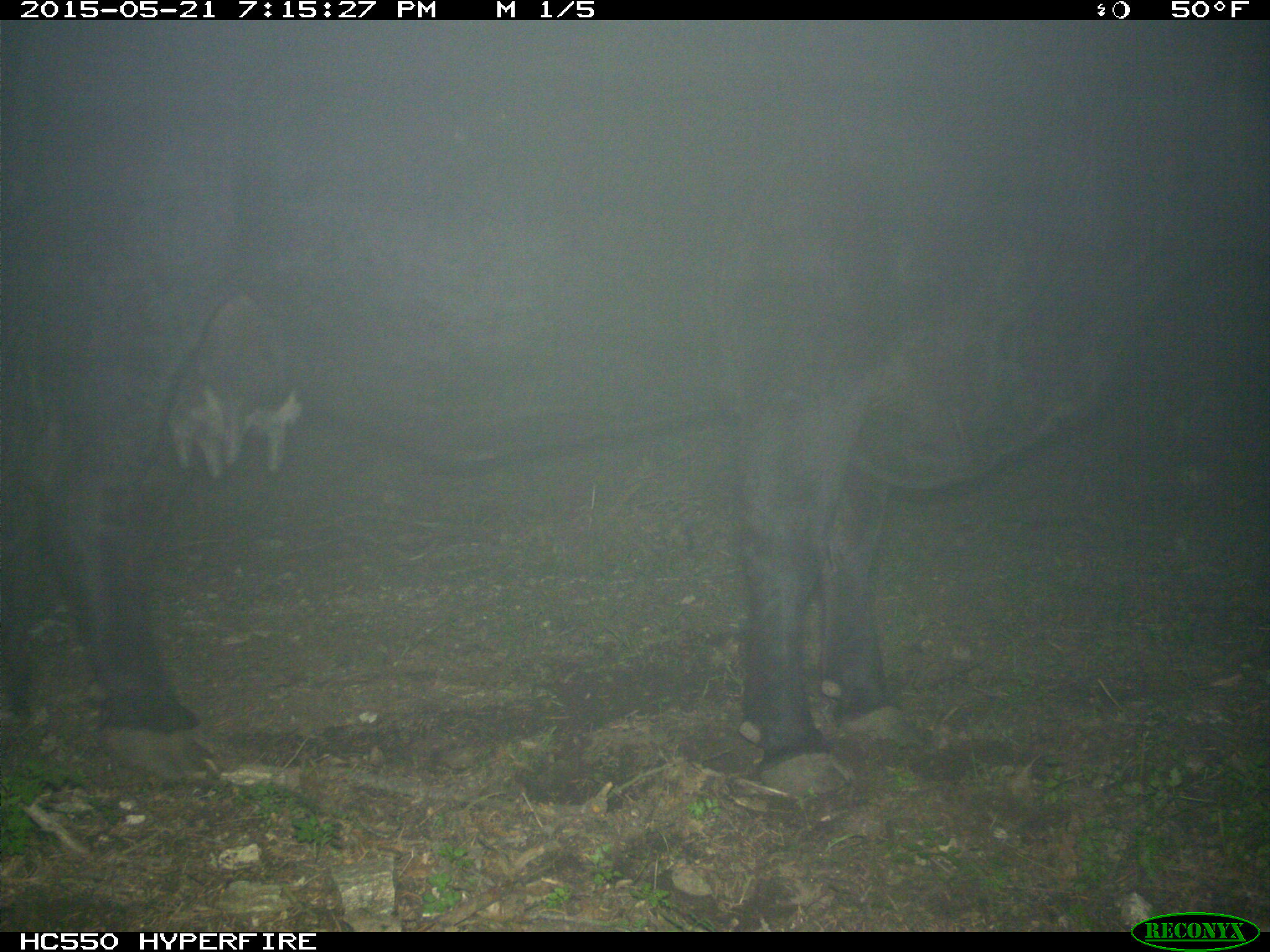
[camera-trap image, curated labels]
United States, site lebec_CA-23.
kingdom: Animalia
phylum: Chordata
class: Mammalia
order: Artiodactyla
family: Bovidae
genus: Bos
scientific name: Bos taurus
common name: domestic cow